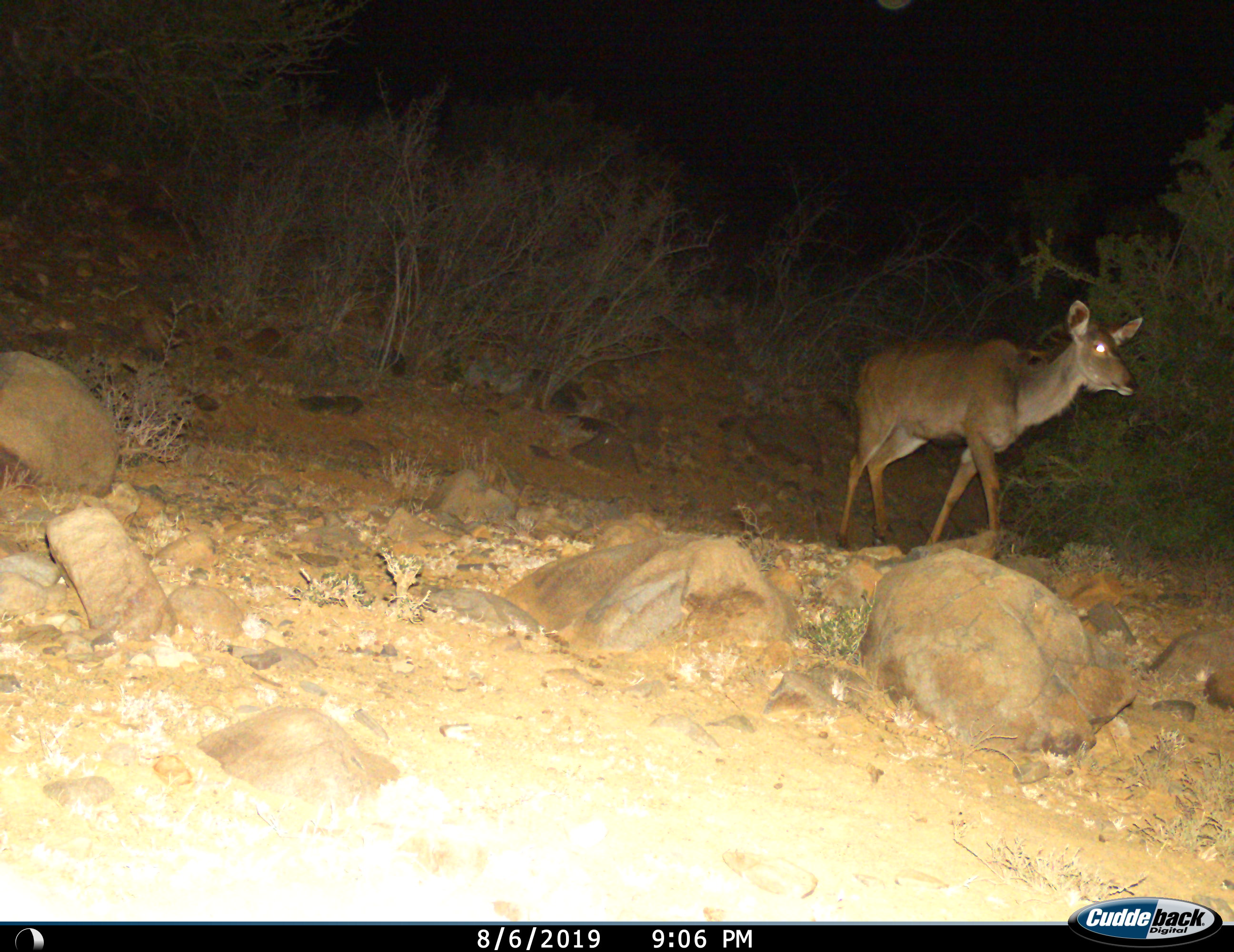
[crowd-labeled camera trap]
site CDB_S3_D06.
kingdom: Animalia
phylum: Chordata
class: Mammalia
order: Artiodactyla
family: Bovidae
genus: Tragelaphus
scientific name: Tragelaphus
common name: kudu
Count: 1.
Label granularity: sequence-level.